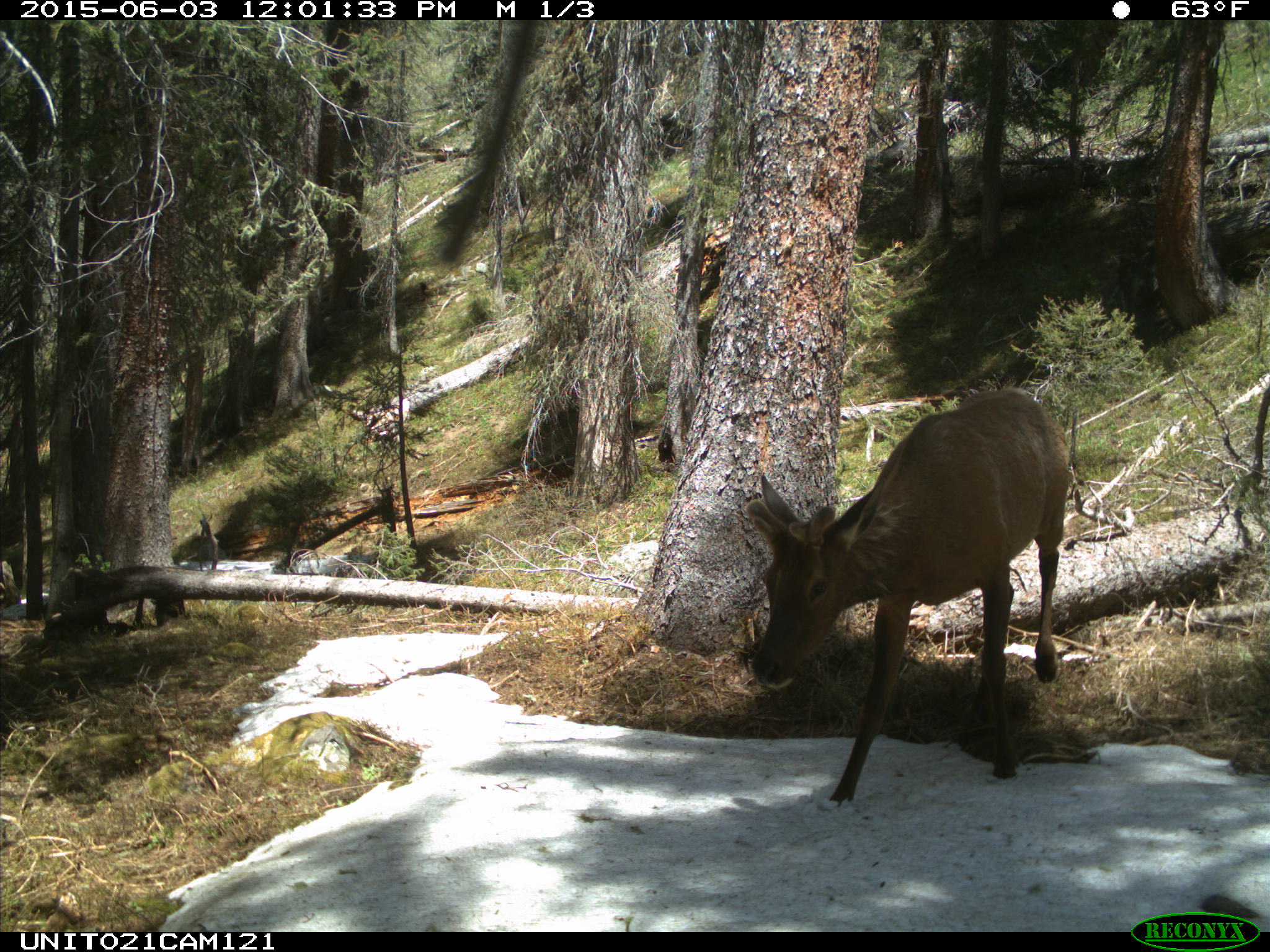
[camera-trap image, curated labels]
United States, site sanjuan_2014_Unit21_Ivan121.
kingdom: Animalia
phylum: Chordata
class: Mammalia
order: Artiodactyla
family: Cervidae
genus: Cervus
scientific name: Cervus elaphus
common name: red deer